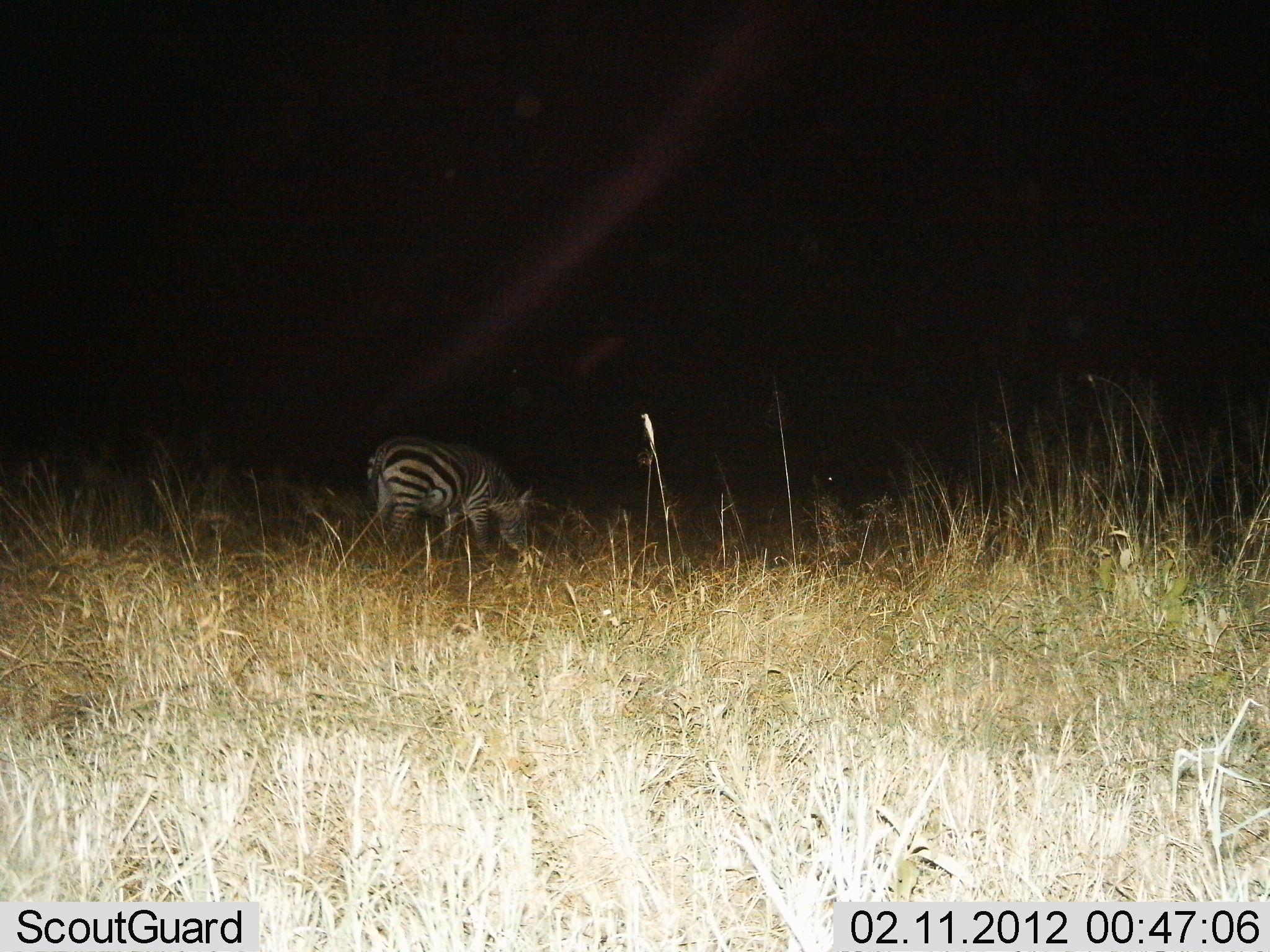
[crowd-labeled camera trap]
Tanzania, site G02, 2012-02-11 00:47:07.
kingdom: Animalia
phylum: Chordata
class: Mammalia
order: Perissodactyla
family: Equidae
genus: Equus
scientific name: Equus quagga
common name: plains zebra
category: zebra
Zebra (plains zebra) (Equus quagga), count 1. Behavior (volunteer vote fractions): standing 23%, resting 4%, moving 0%, interacting 0%. Young present (vote fraction): 0%. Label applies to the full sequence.